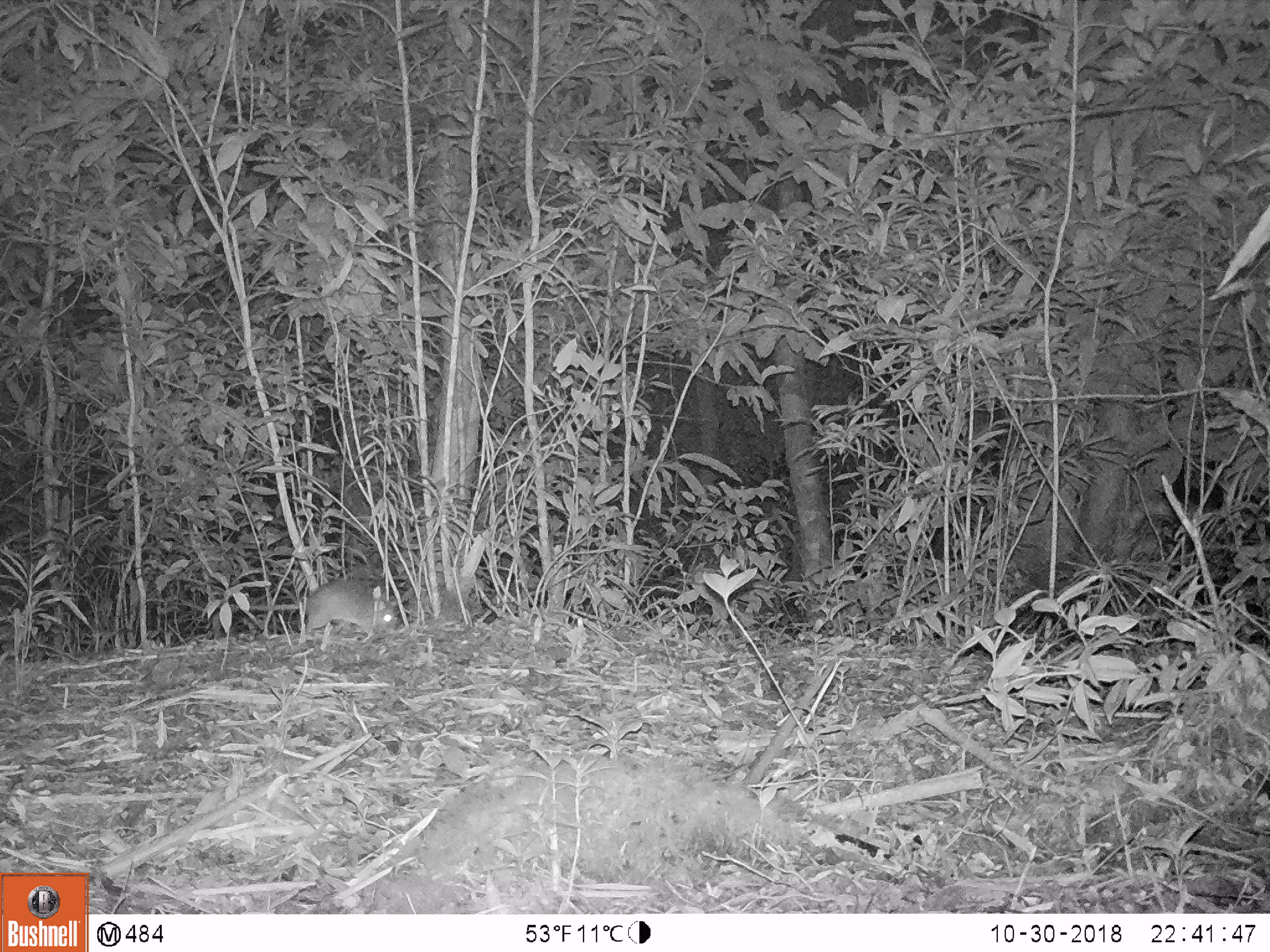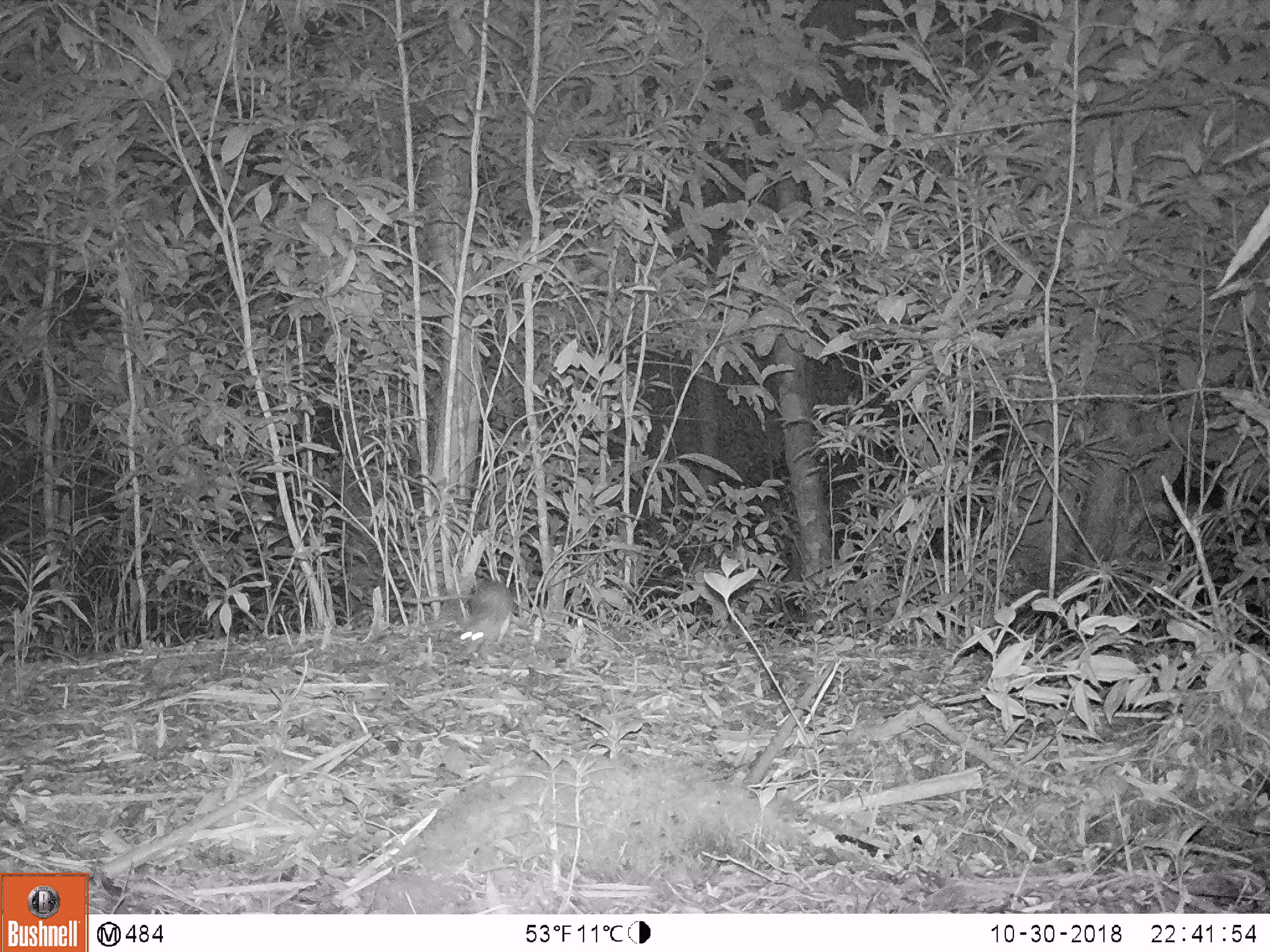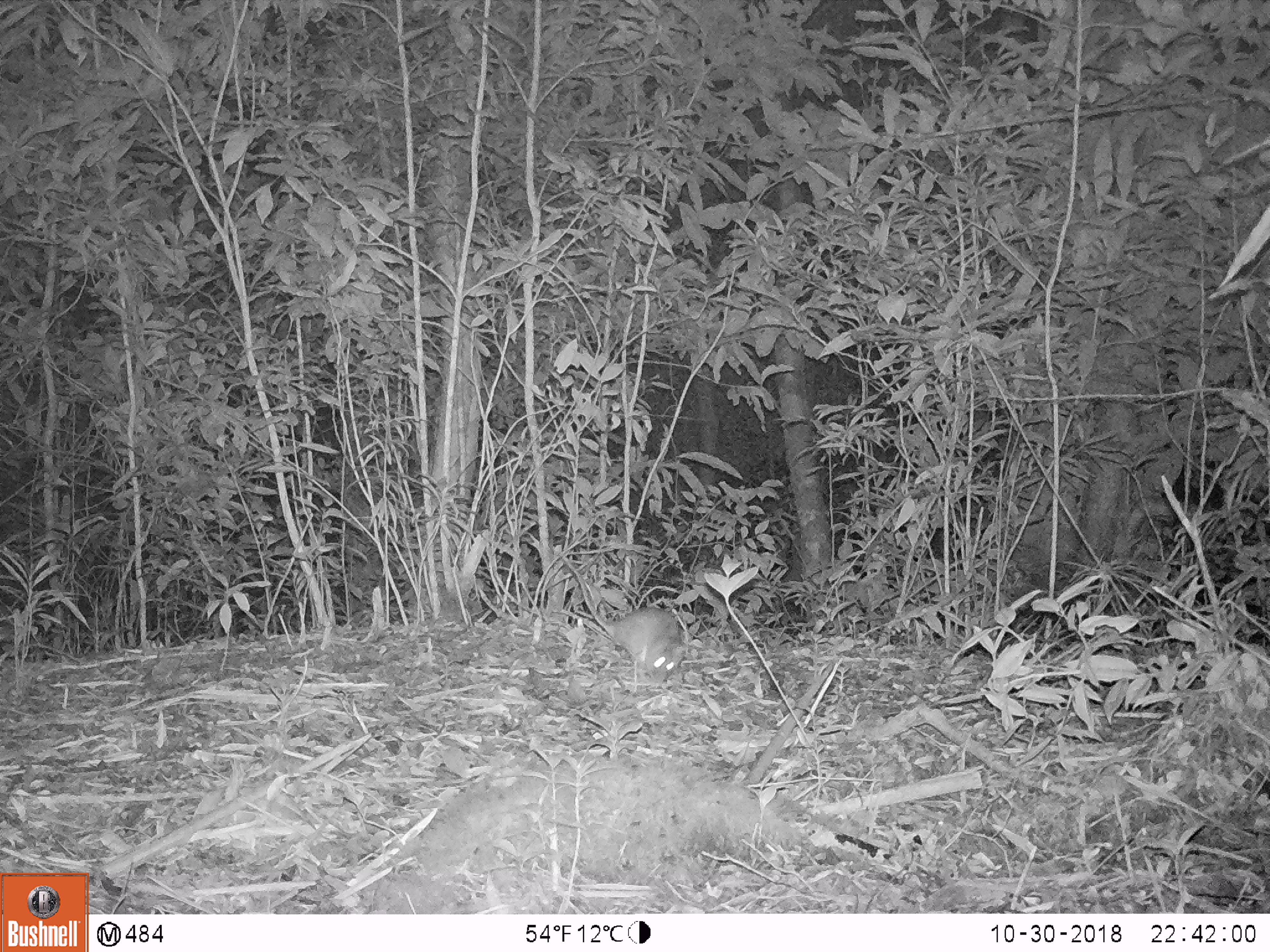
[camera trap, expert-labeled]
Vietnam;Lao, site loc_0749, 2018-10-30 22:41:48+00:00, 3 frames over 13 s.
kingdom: Animalia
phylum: Chordata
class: Mammalia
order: Rodentia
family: Muridae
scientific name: Muridae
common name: old-world mice and rats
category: unidentified murid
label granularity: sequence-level